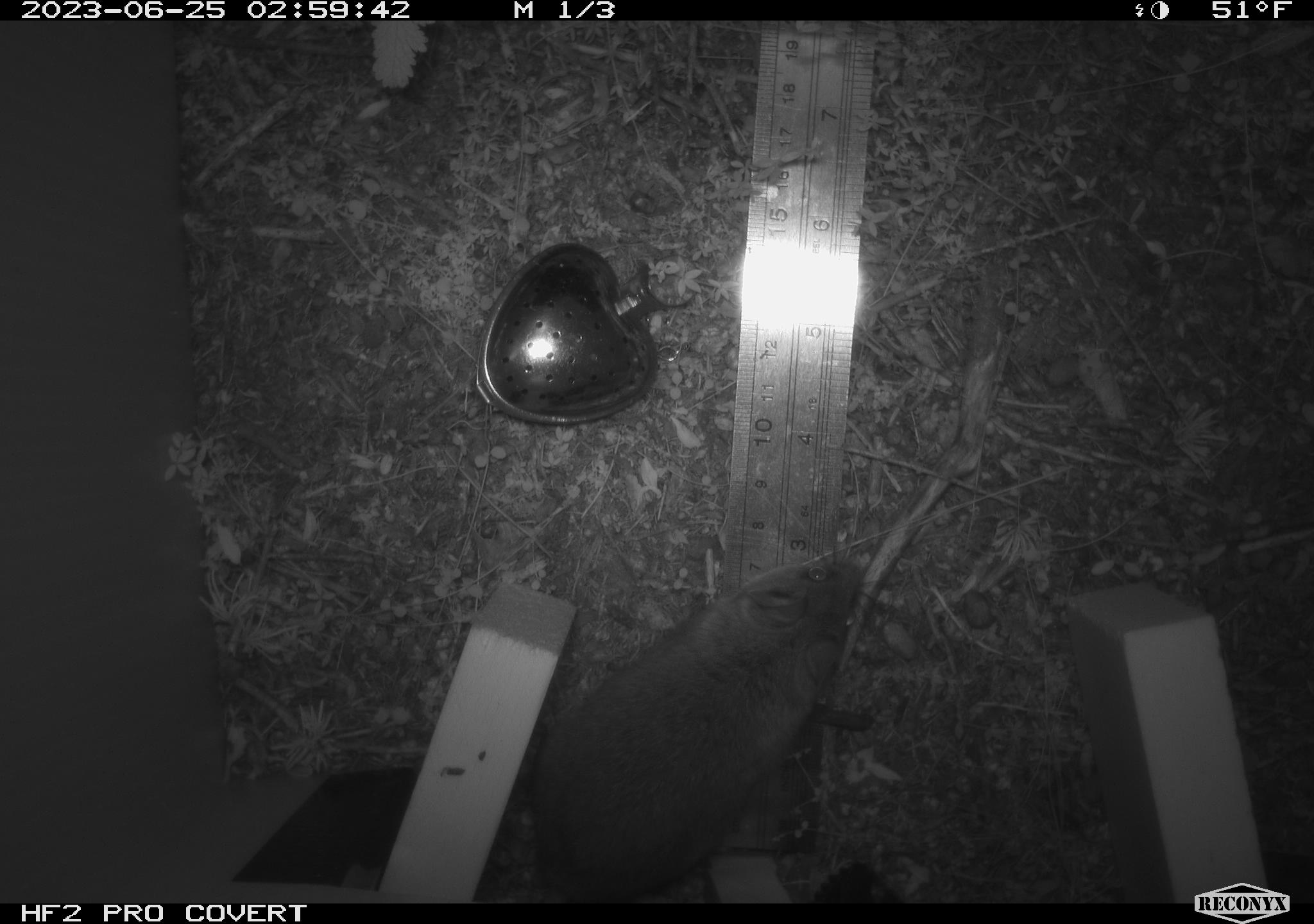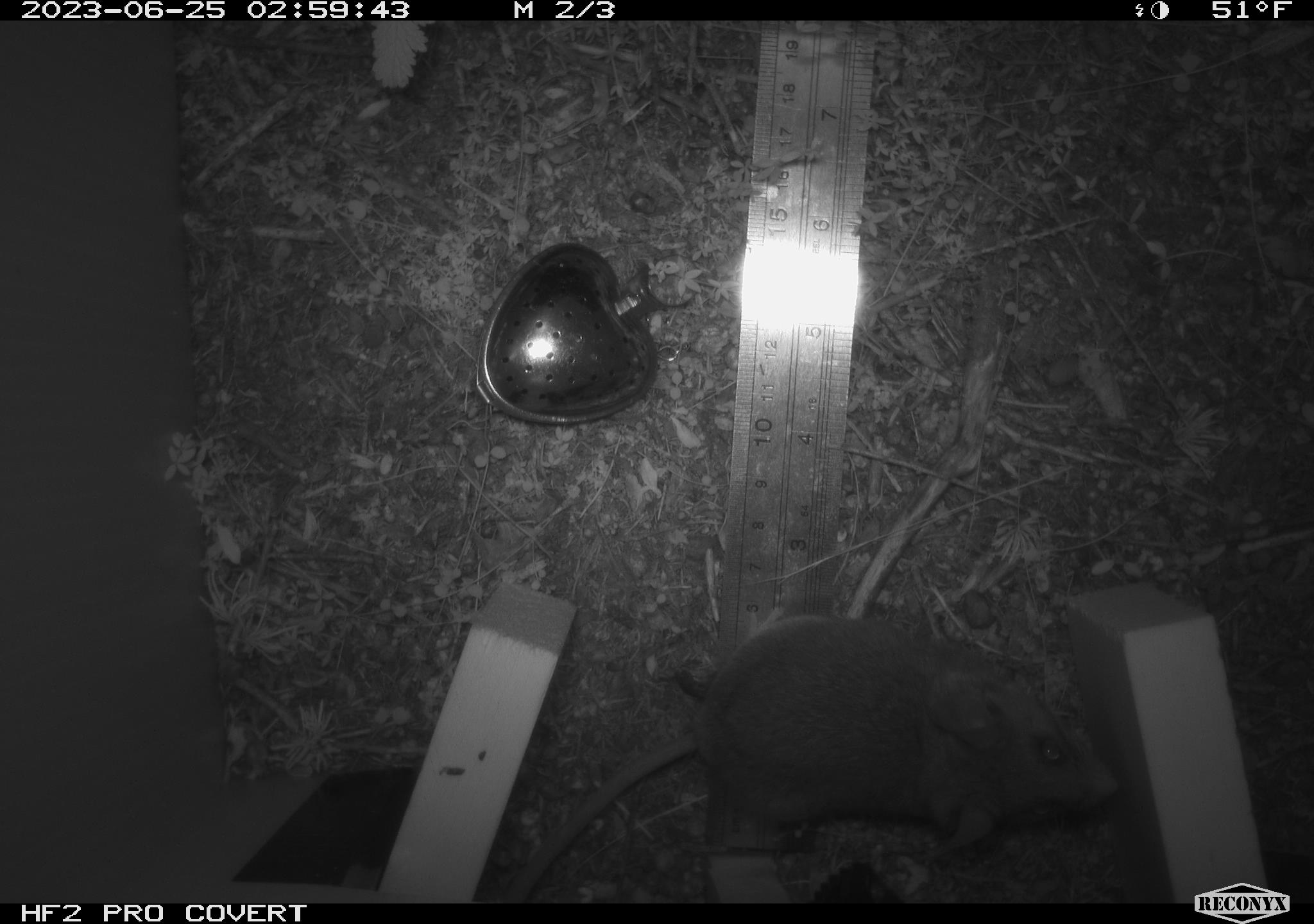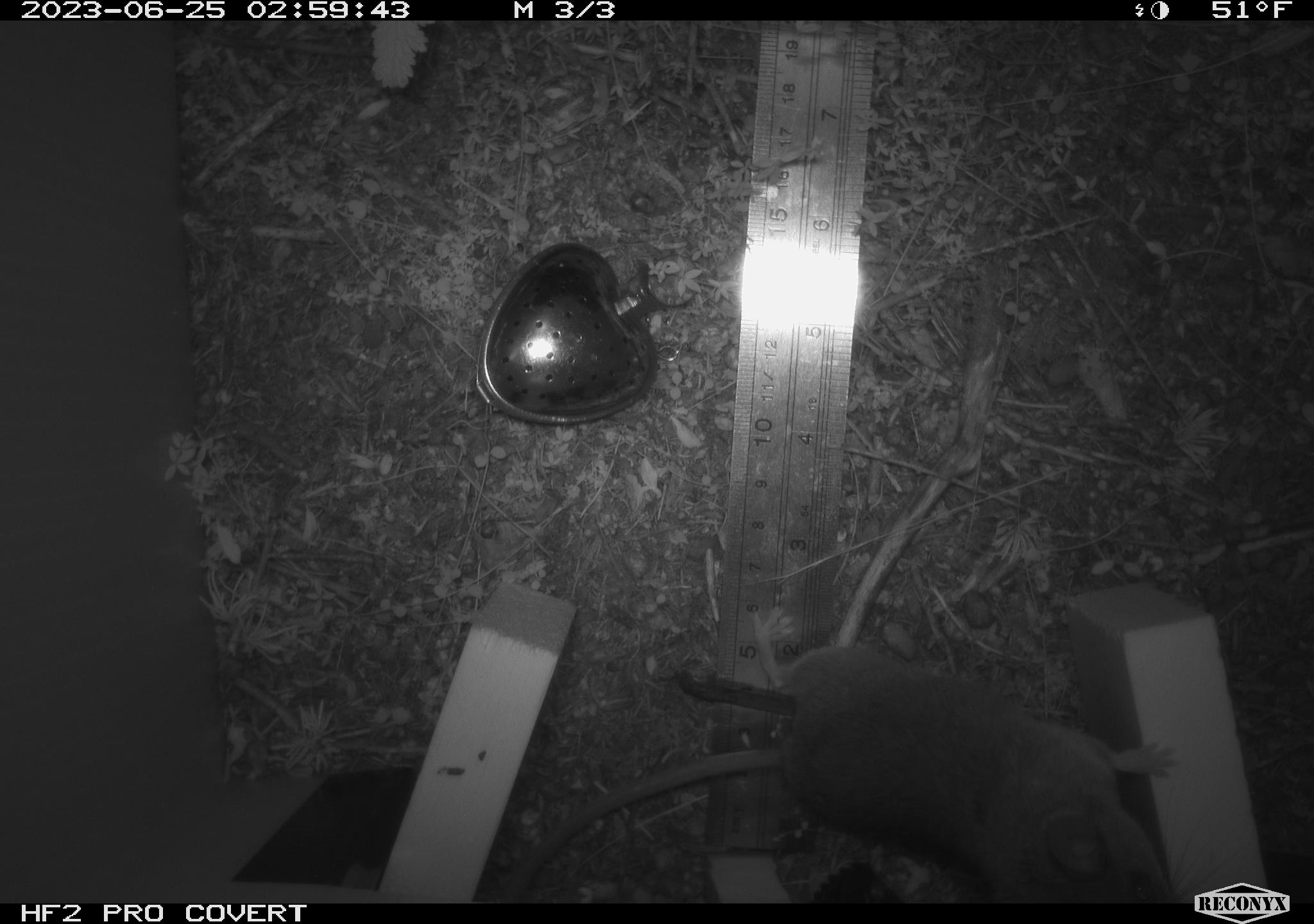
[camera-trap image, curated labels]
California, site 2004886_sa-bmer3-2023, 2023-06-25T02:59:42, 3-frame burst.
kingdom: Animalia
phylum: Chordata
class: Mammalia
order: Rodentia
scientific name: Rodentia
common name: mouse species